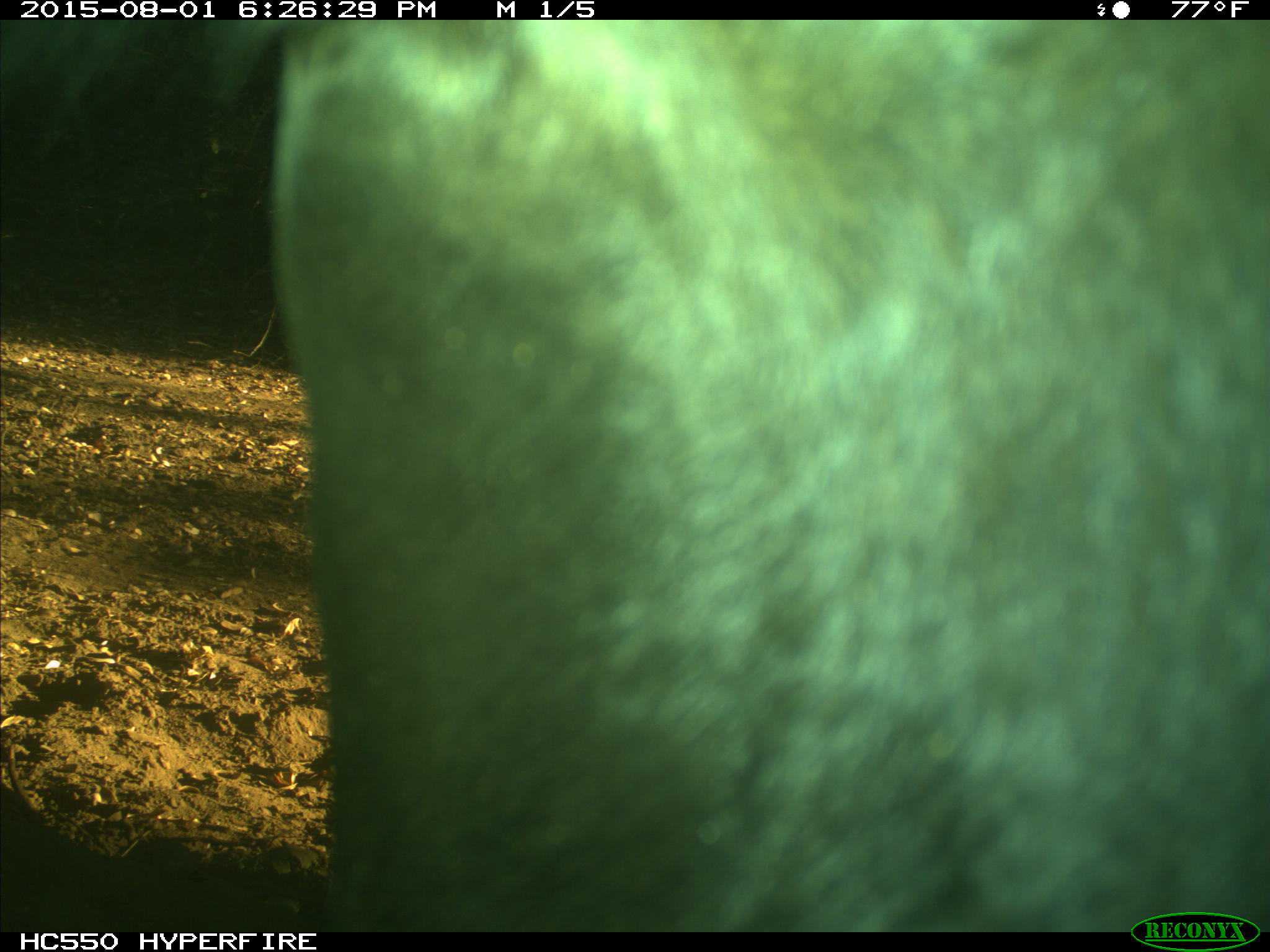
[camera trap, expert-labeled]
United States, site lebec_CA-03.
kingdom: Animalia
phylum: Chordata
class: Mammalia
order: Artiodactyla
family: Bovidae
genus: Bos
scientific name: Bos taurus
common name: domestic cow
Bos taurus (domestic cow).